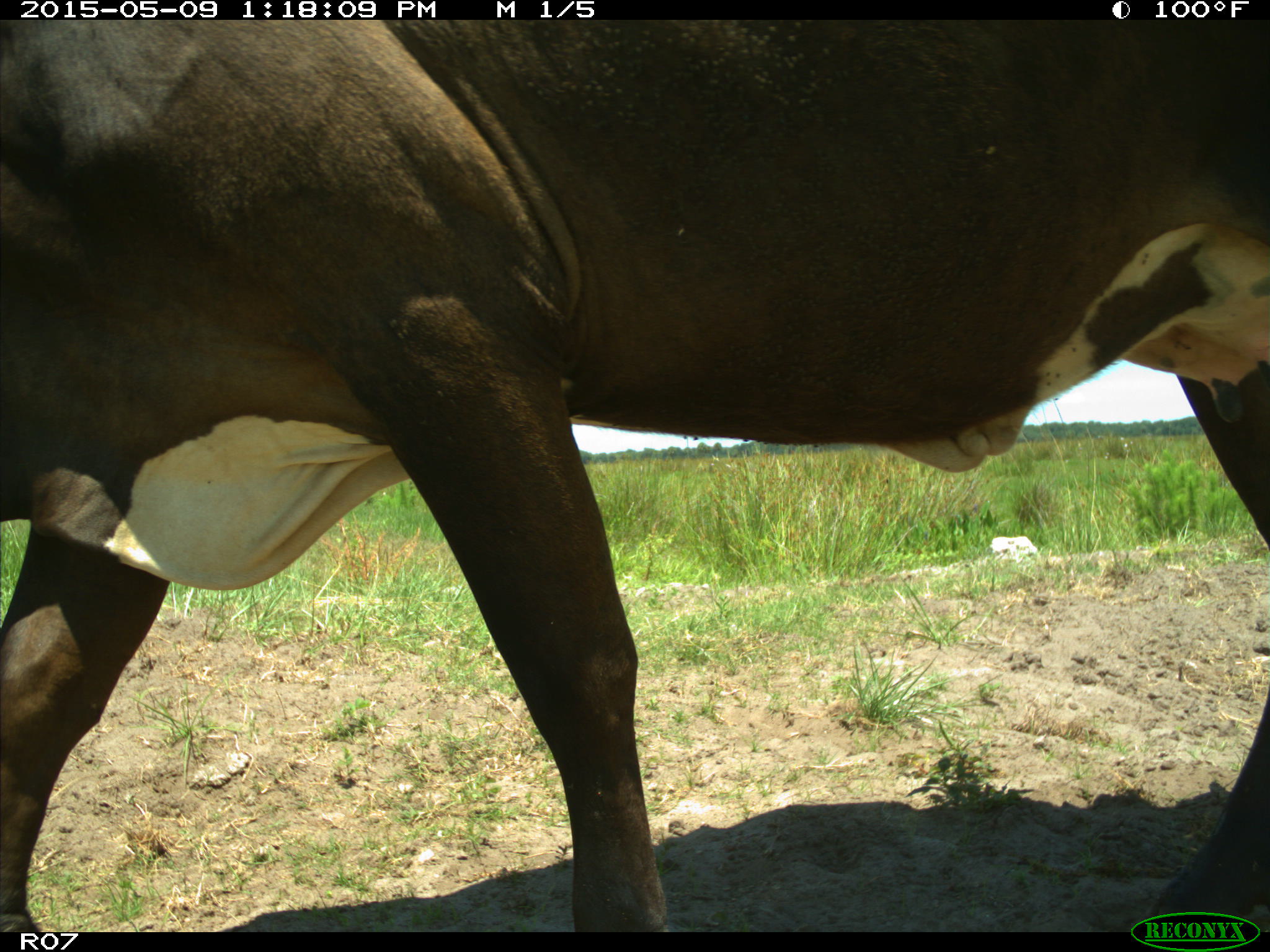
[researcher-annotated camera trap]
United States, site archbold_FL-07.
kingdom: Animalia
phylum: Chordata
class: Mammalia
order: Artiodactyla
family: Bovidae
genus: Bos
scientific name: Bos taurus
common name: domestic cow